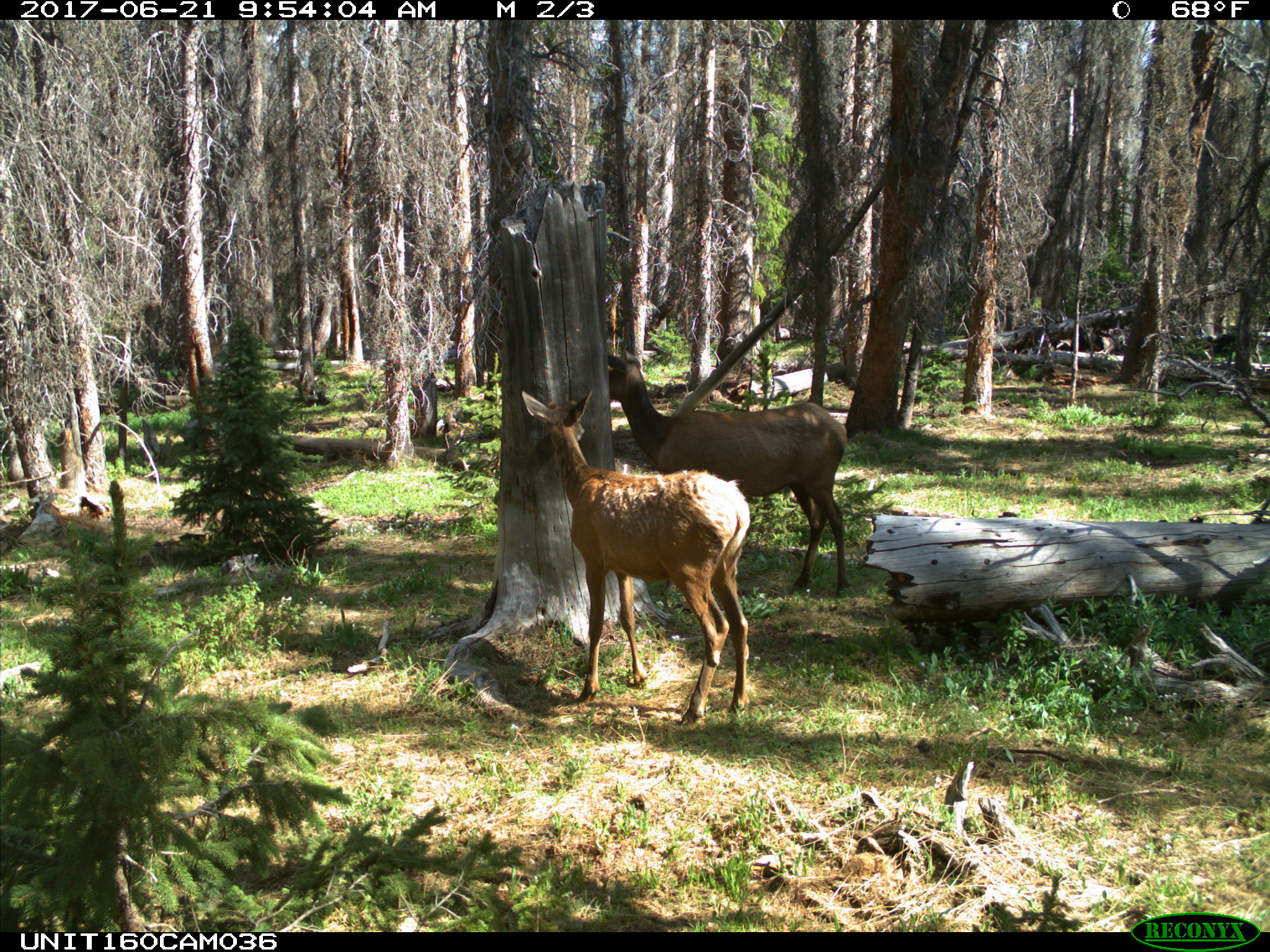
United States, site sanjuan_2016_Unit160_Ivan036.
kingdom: Animalia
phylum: Chordata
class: Mammalia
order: Artiodactyla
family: Cervidae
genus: Cervus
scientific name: Cervus elaphus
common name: red deer